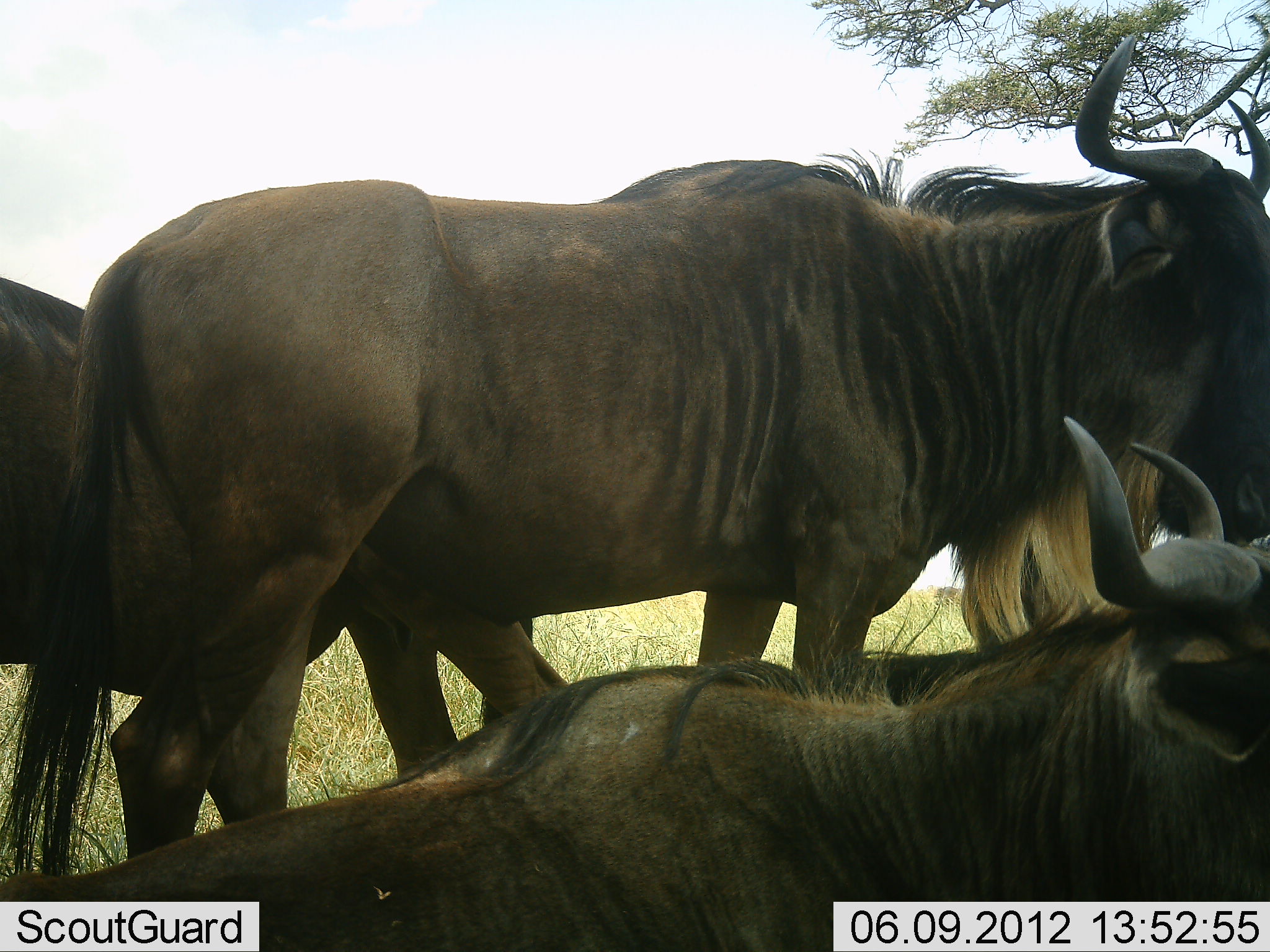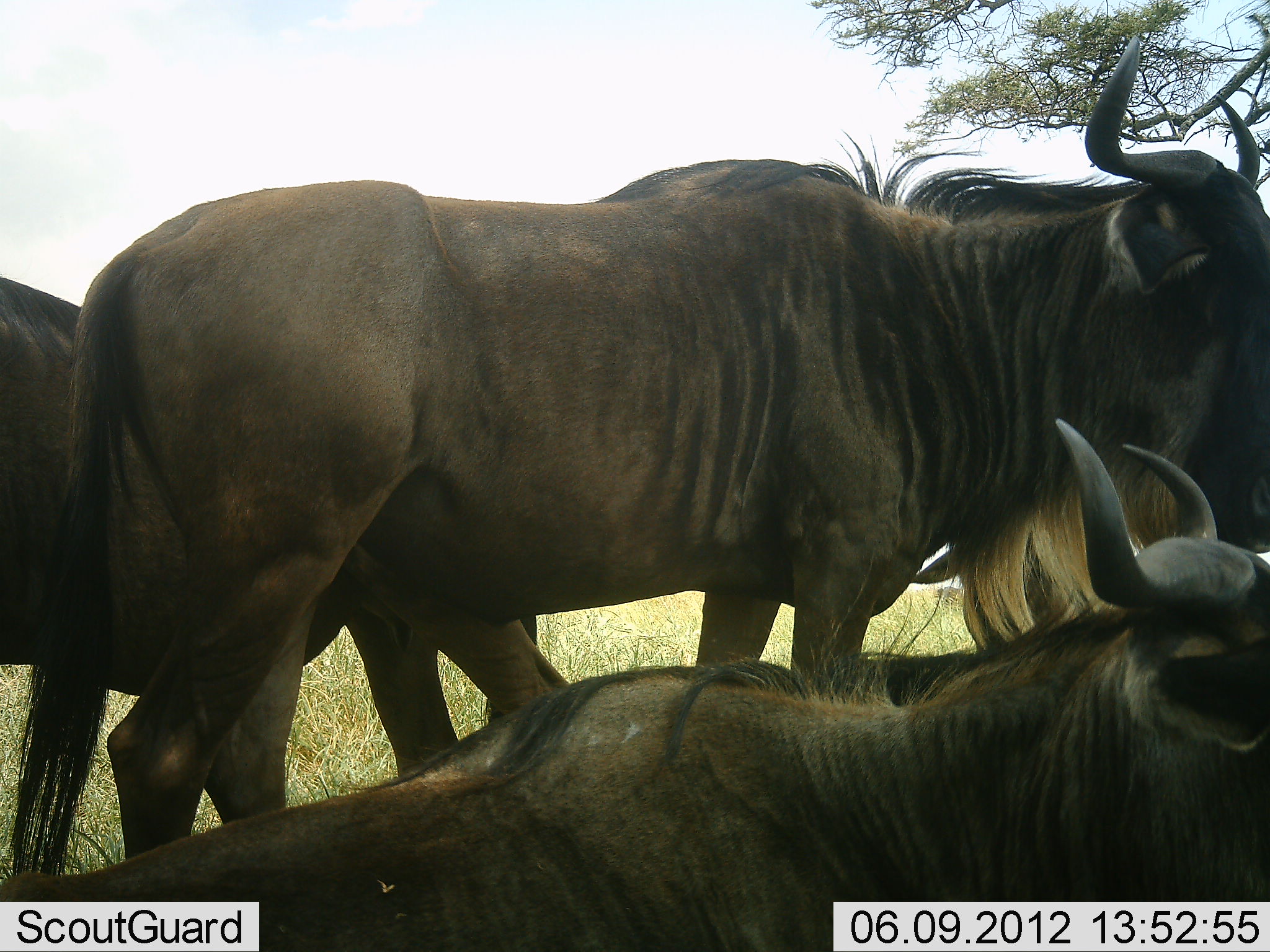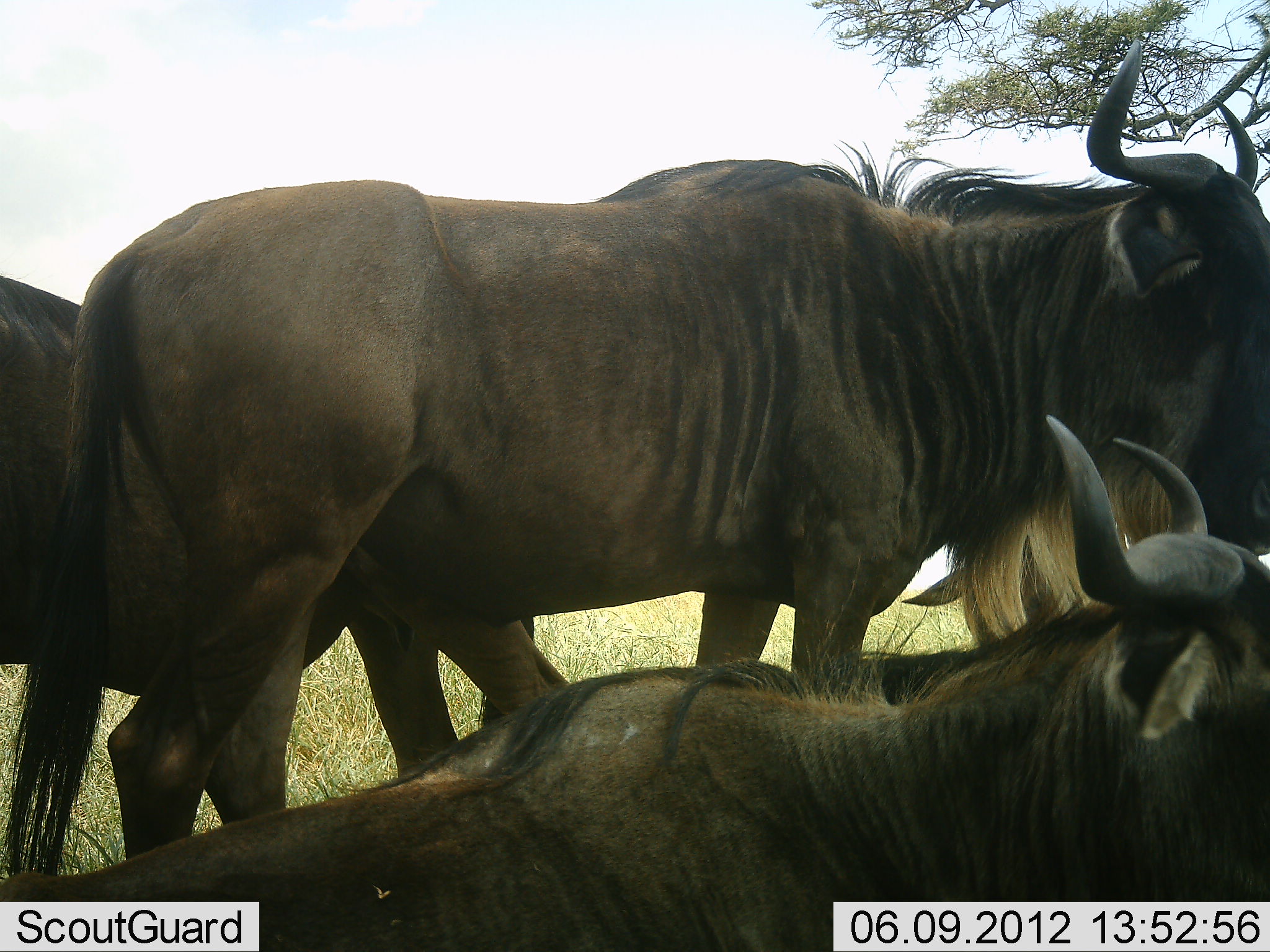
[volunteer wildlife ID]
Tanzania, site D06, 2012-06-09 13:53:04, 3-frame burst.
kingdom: Animalia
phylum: Chordata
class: Mammalia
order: Artiodactyla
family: Bovidae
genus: Connochaetes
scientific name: Connochaetes taurinus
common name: blue wildebeest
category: wildebeest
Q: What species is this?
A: Wildebeest (blue wildebeest) (Connochaetes taurinus).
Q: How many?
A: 3.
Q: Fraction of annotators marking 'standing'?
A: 80%.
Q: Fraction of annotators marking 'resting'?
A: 90%.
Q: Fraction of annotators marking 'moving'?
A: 0%.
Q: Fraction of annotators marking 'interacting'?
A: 10%.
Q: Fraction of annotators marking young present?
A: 0%.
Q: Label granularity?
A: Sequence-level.